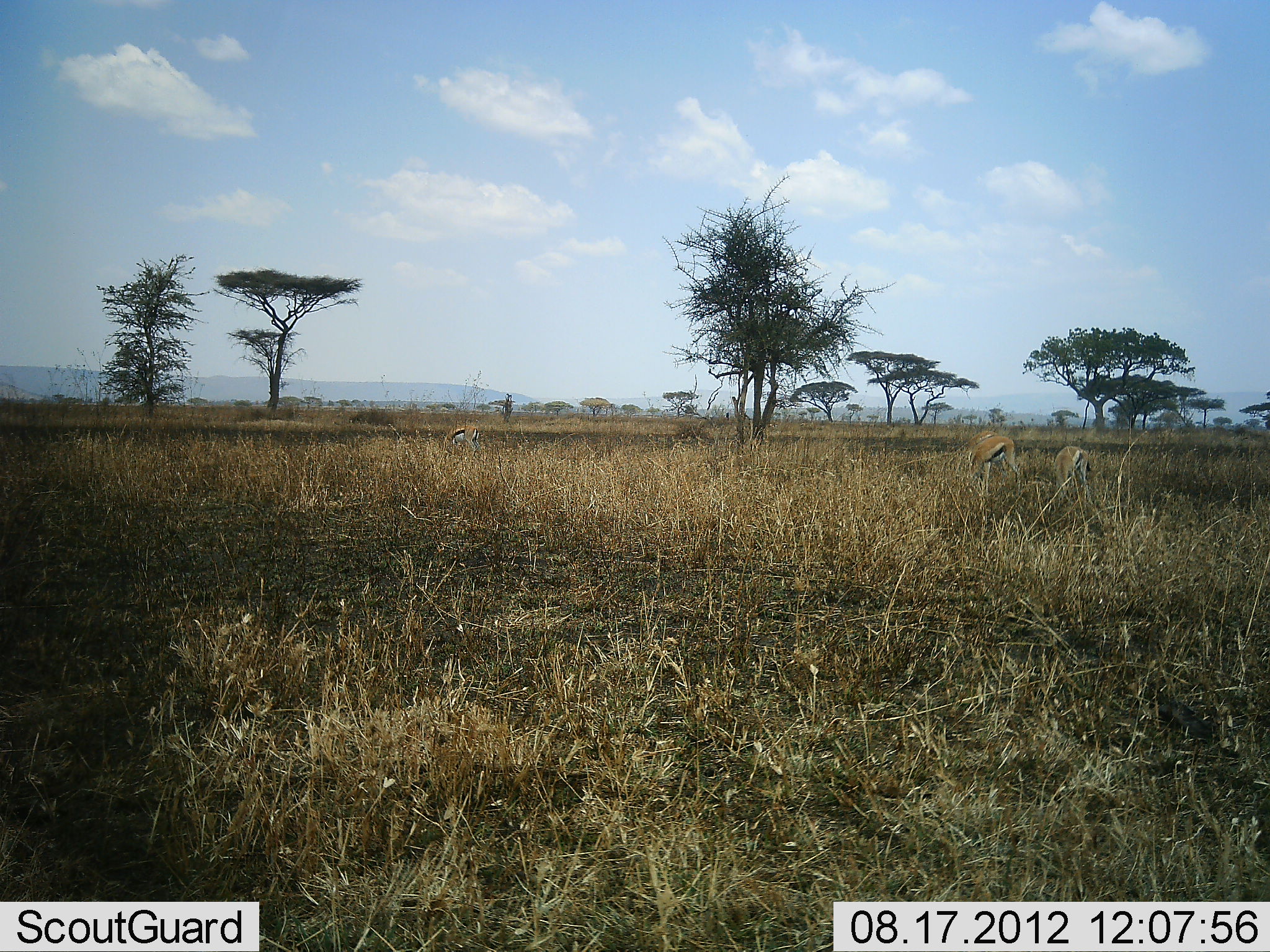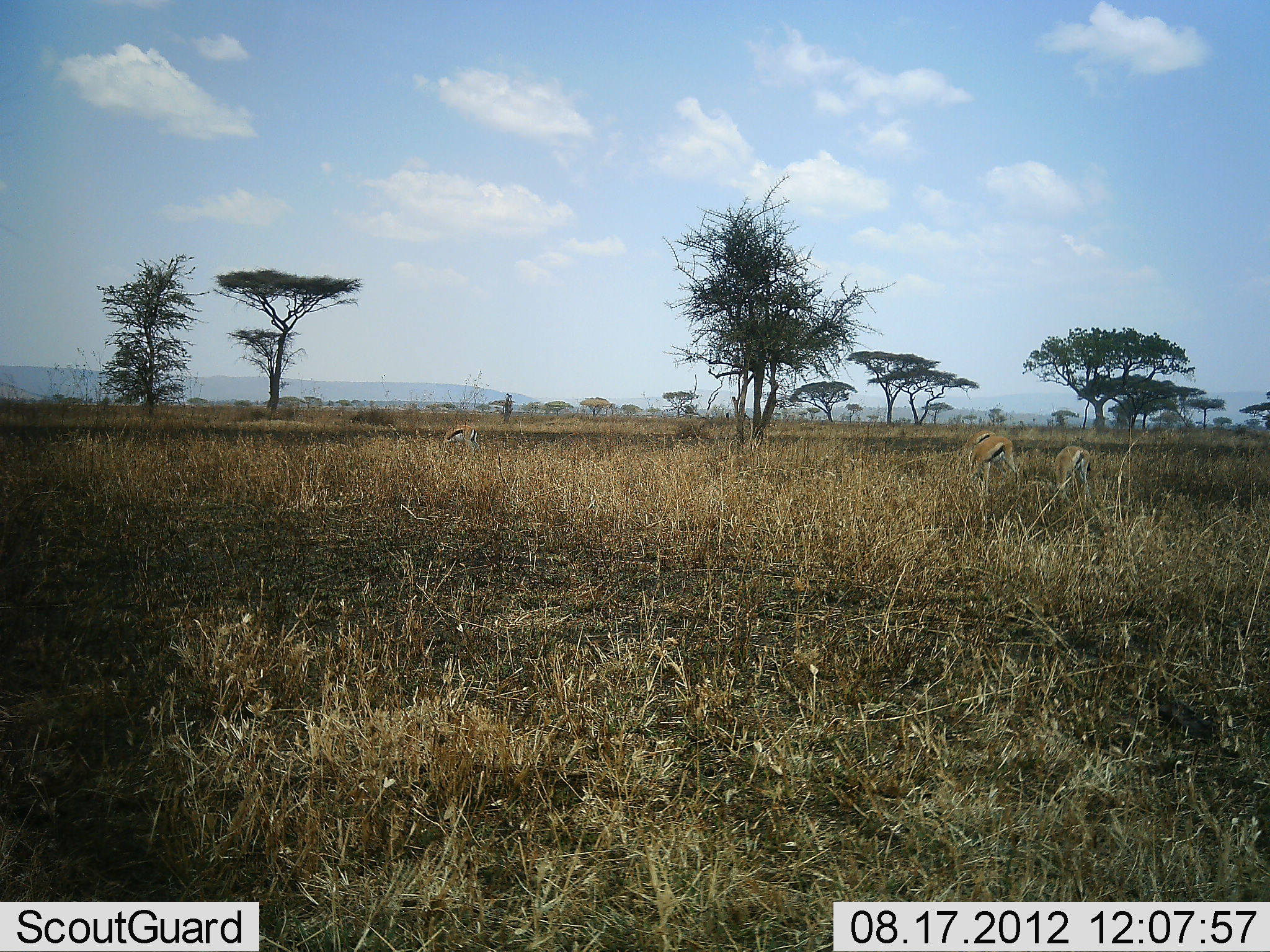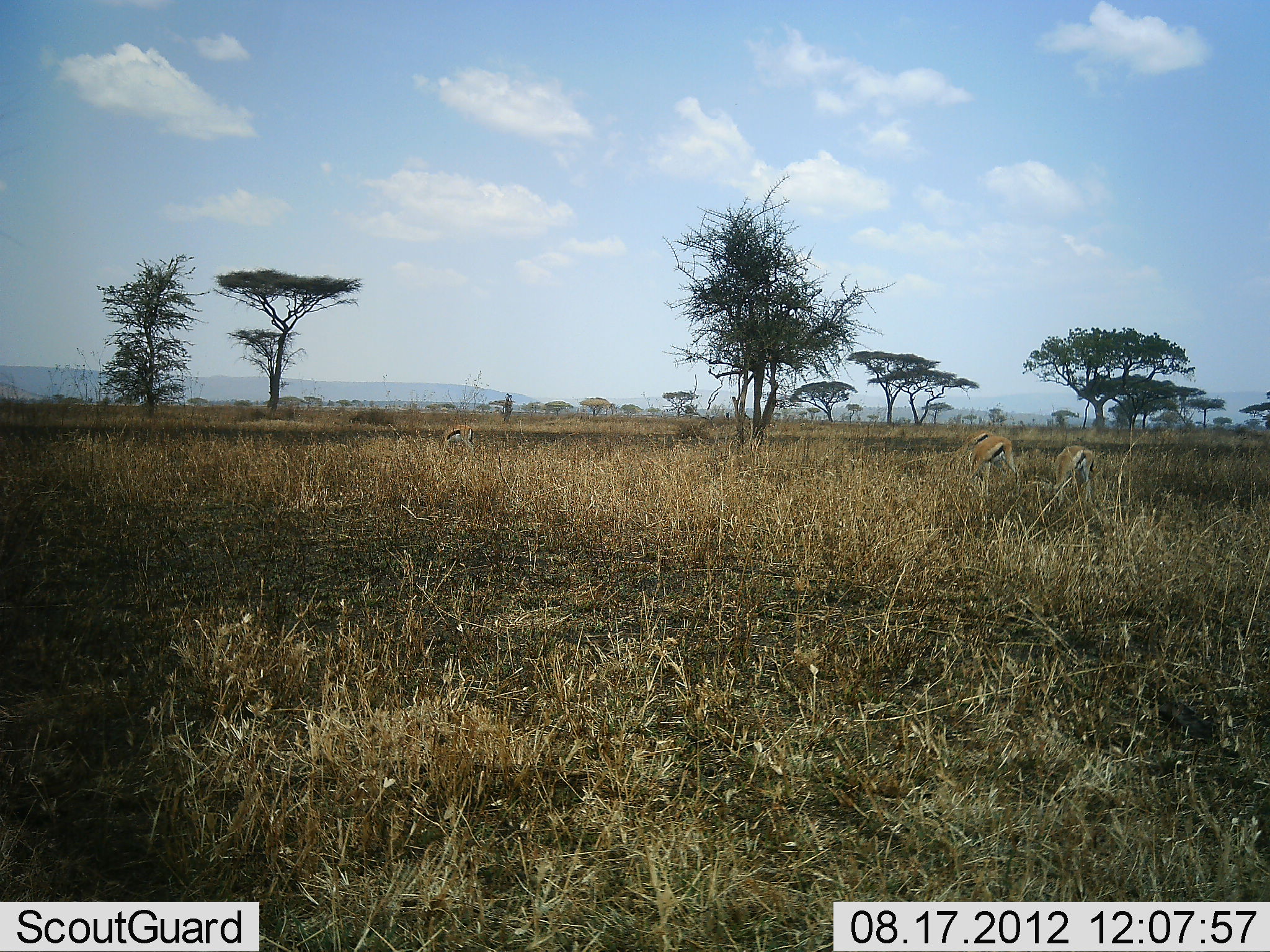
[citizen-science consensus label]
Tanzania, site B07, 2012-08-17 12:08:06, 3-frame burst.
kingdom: Animalia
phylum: Chordata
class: Mammalia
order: Artiodactyla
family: Bovidae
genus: Eudorcas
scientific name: Eudorcas thomsonii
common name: thomson's gazelle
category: gazellethomsons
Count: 3.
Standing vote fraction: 40%.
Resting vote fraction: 0%.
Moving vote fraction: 0%.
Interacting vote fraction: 0%.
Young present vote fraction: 10%.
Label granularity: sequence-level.